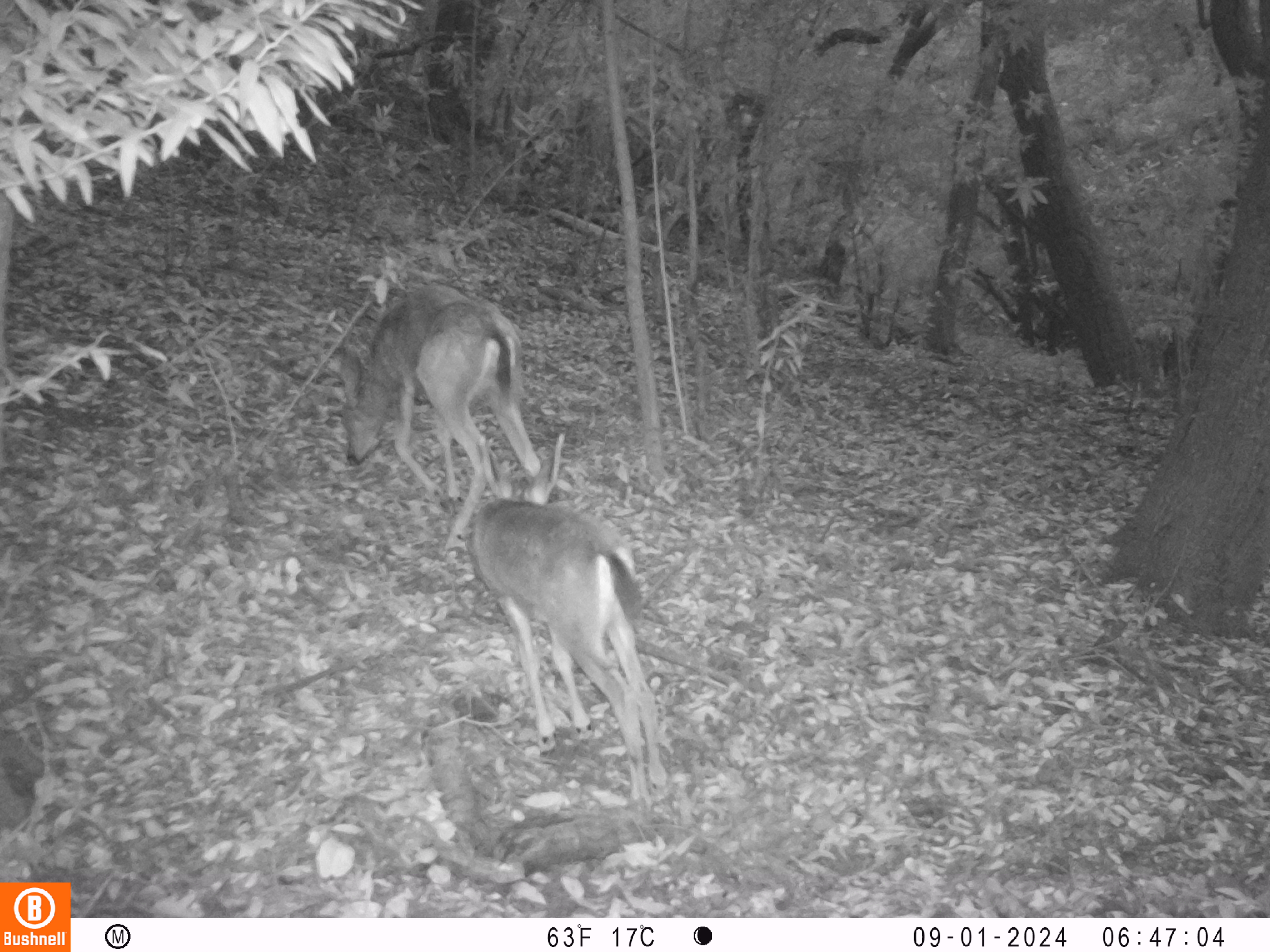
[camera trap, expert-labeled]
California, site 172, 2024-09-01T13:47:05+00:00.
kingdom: Animalia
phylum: Chordata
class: Mammalia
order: Artiodactyla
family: Cervidae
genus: Odocoileus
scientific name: Odocoileus hemionus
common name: mule deer